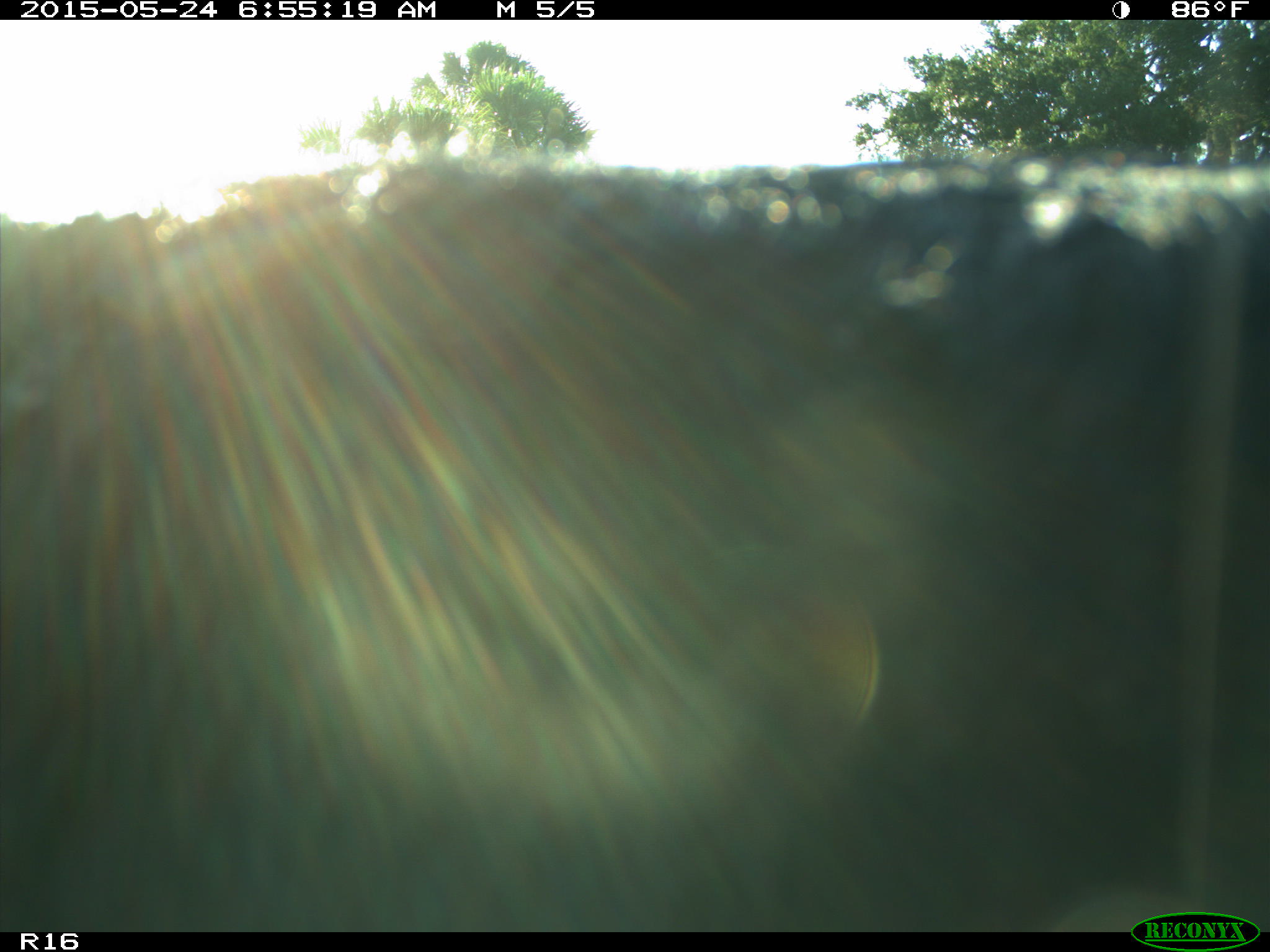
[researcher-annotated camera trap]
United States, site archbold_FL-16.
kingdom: Animalia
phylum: Chordata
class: Mammalia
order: Artiodactyla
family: Bovidae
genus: Bos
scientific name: Bos taurus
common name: domestic cow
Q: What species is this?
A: Bos taurus (domestic cow).